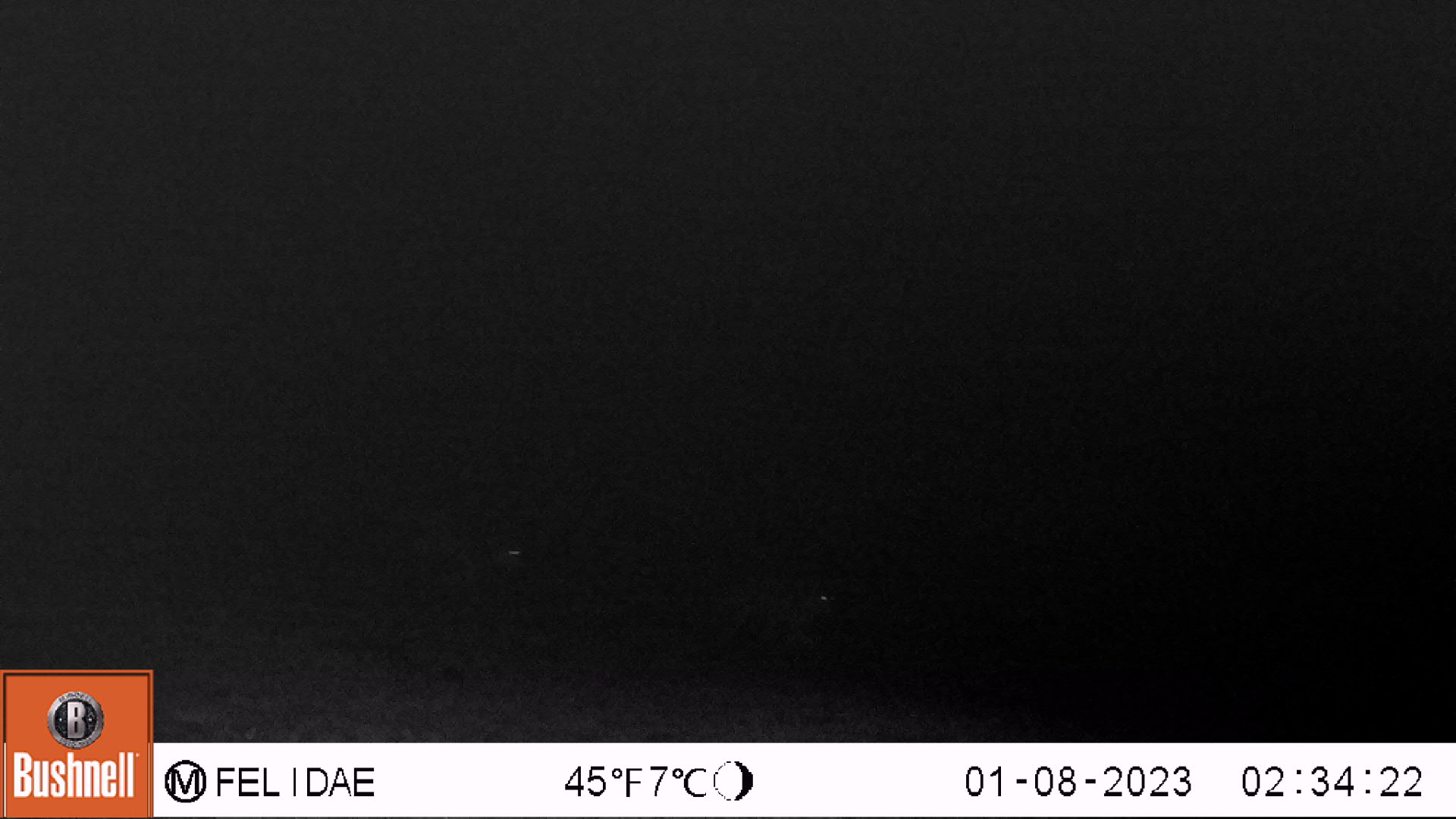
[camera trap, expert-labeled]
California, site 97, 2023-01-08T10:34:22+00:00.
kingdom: Animalia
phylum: Chordata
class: Mammalia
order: Carnivora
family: Canidae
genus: Canis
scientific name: Canis latrans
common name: coyote